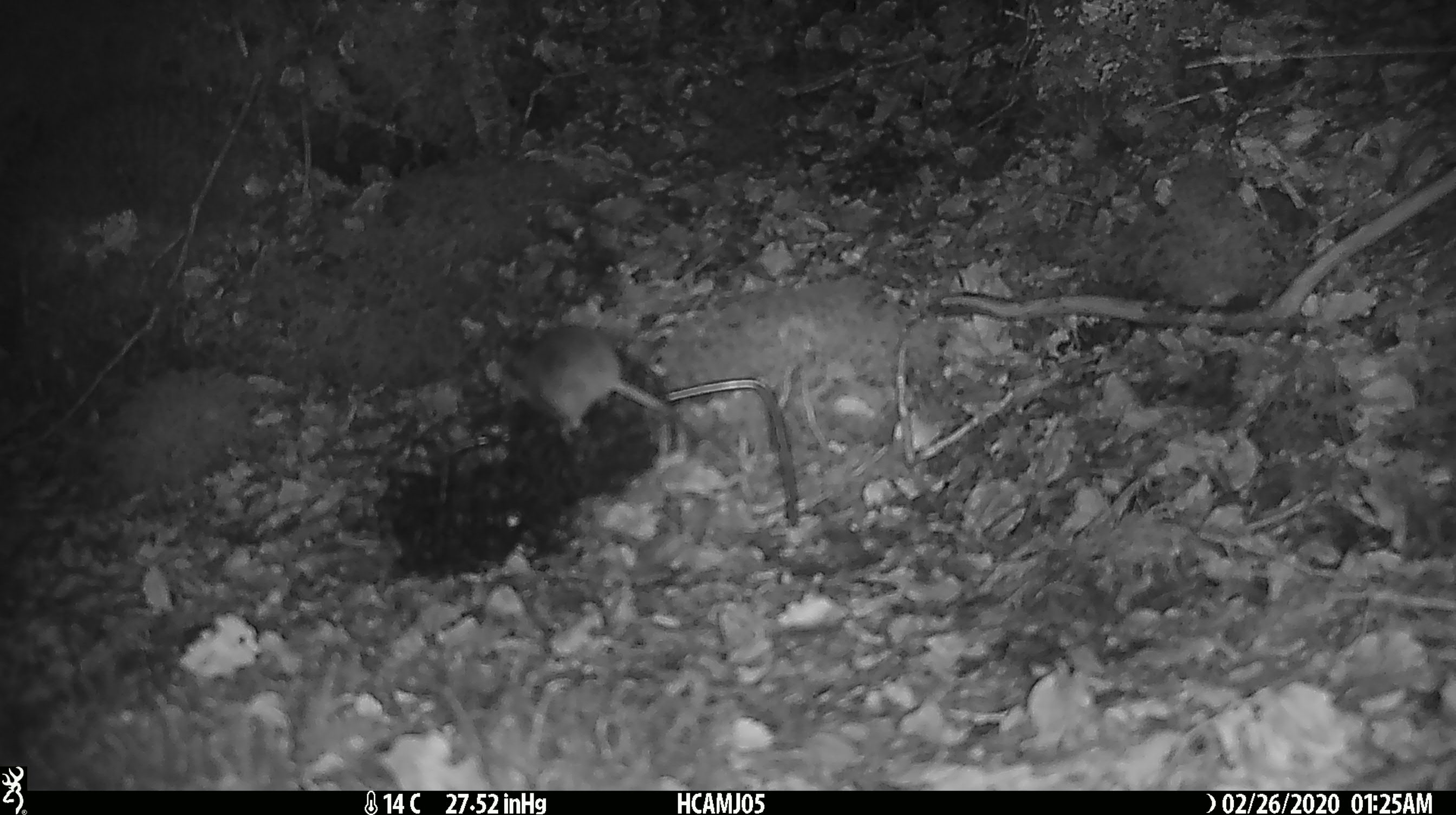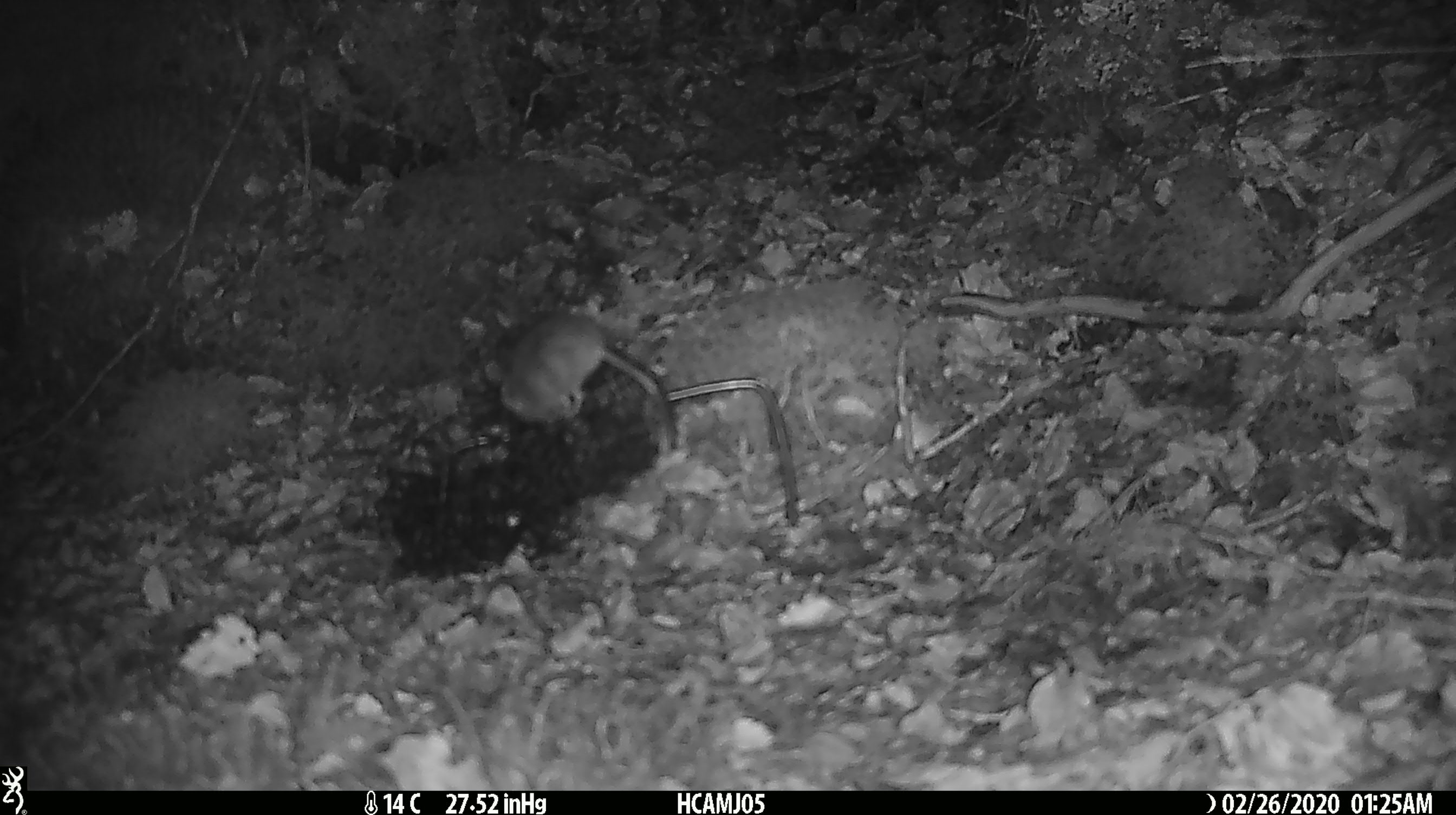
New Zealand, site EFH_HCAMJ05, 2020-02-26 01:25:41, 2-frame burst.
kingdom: Animalia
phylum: Chordata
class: Mammalia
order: Rodentia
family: Muridae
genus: Mus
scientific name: Mus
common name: mouse